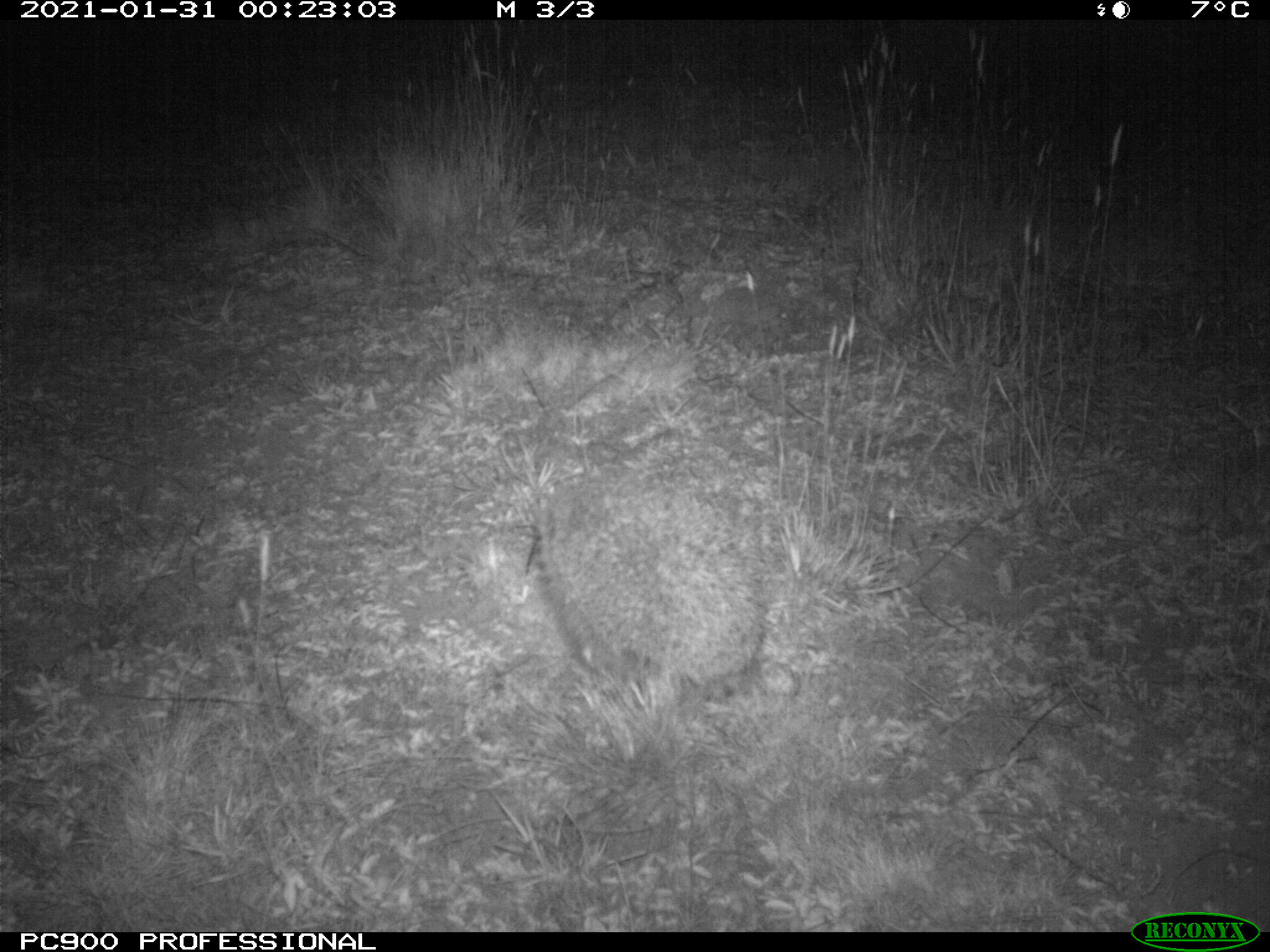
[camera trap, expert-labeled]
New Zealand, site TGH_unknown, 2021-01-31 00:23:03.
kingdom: Animalia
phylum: Chordata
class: Mammalia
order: Eulipotyphla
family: Erinaceidae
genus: Erinaceus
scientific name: Erinaceus europaeus europaeus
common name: european hedgehog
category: hedgehog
Hedgehog (european hedgehog) (Erinaceus europaeus europaeus).